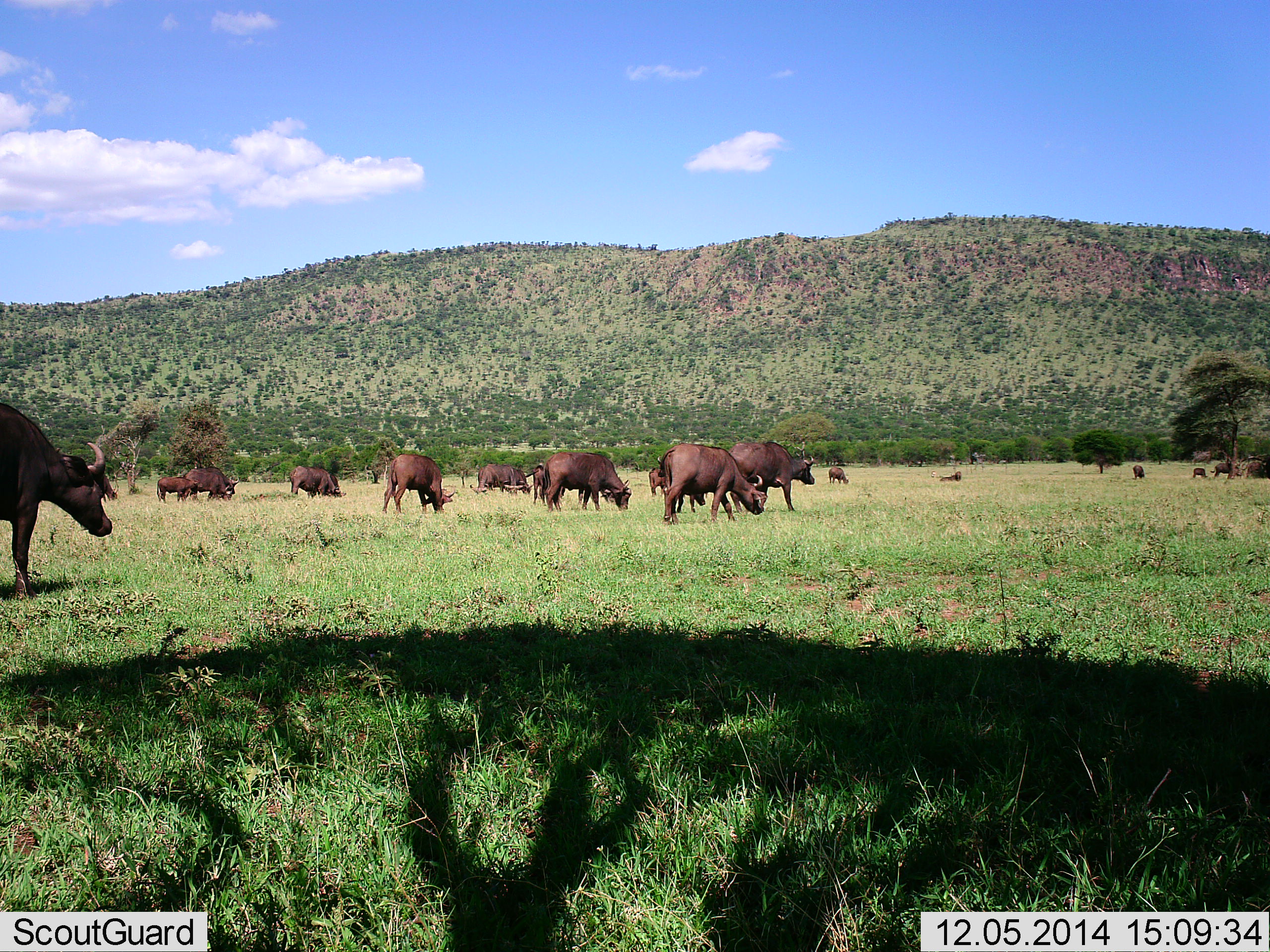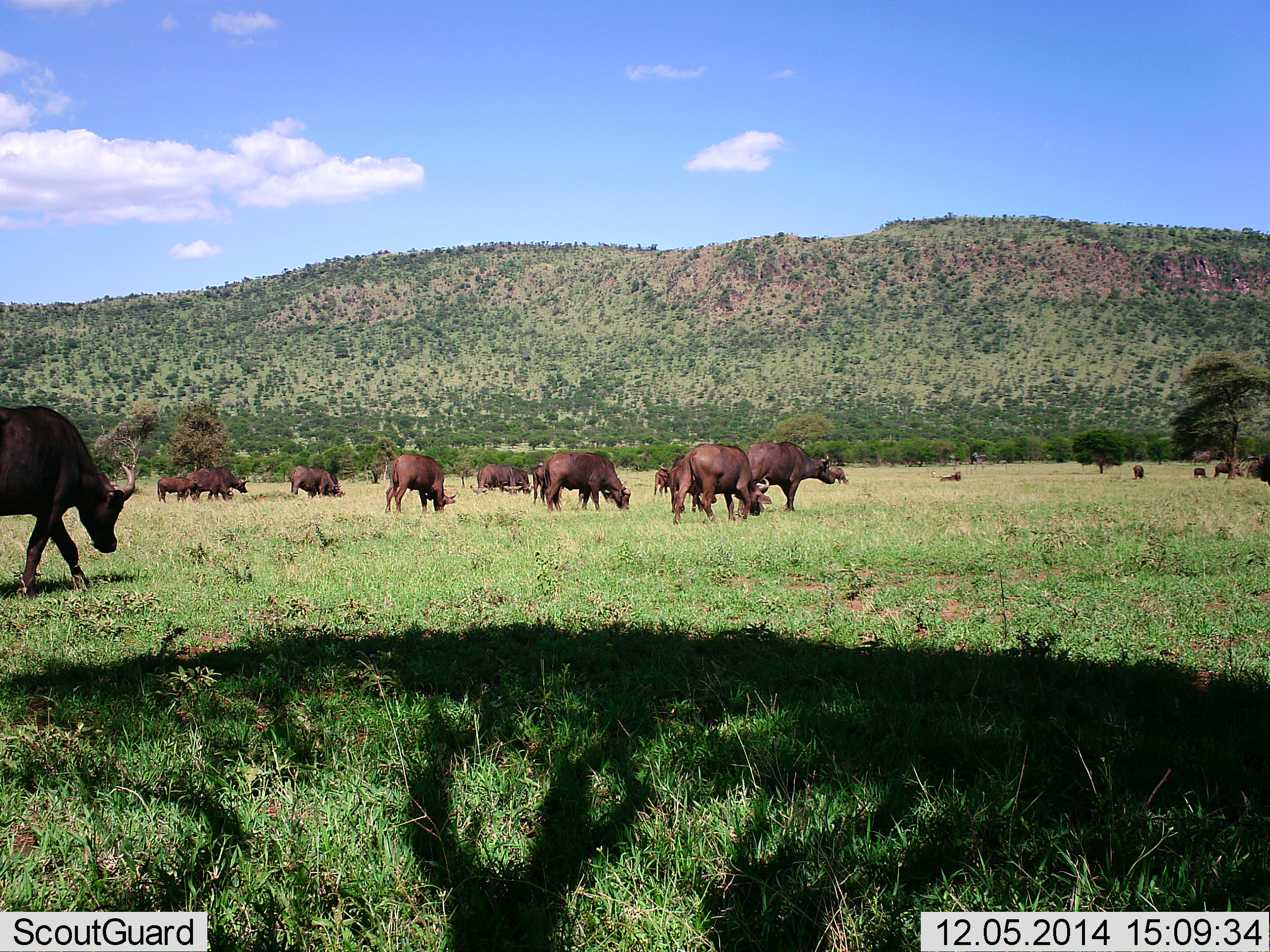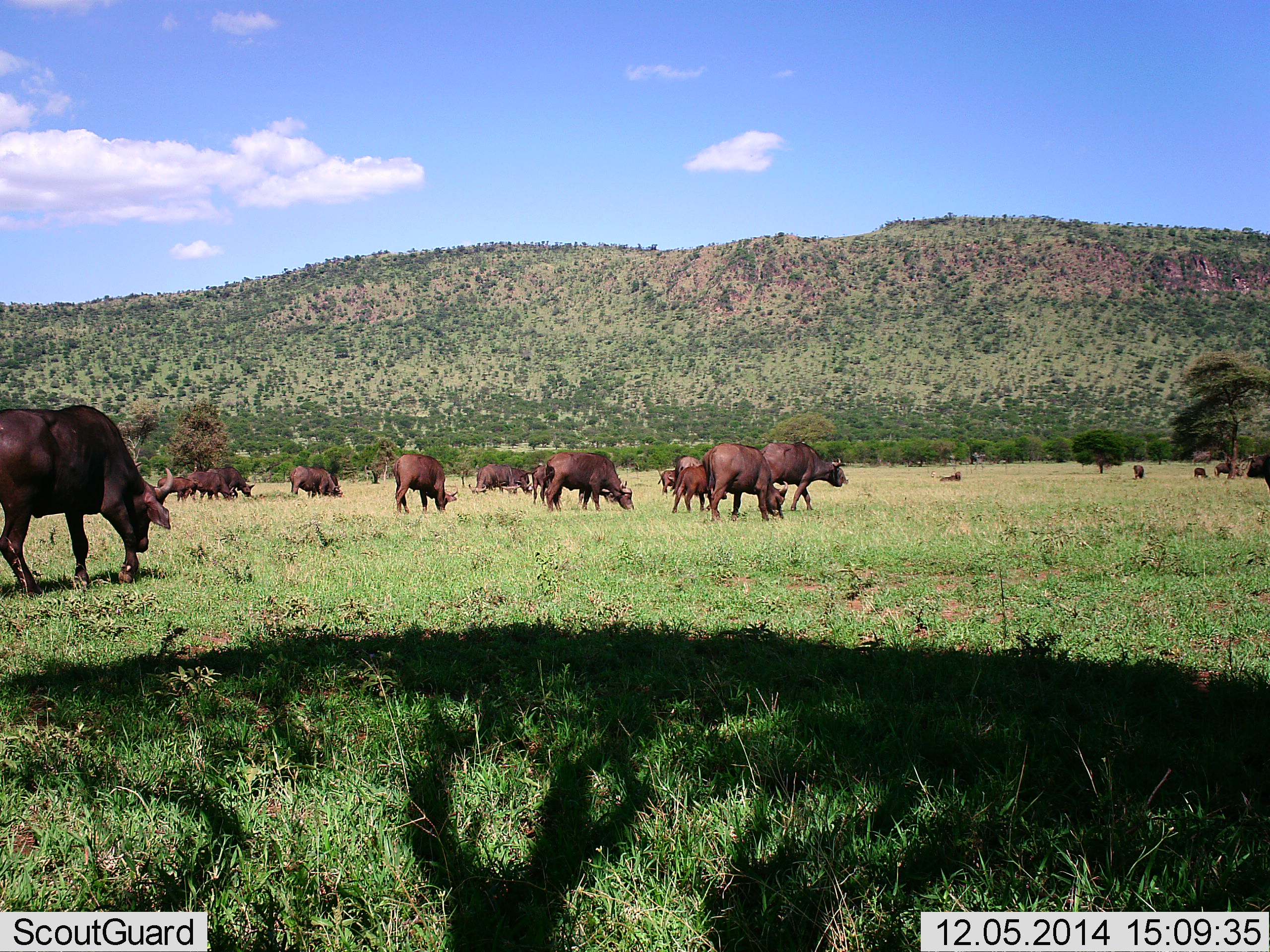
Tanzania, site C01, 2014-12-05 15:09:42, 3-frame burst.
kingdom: Animalia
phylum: Chordata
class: Mammalia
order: Artiodactyla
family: Bovidae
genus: Syncerus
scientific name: Syncerus caffer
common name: cape buffalo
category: buffalo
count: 11-50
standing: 40%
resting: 0%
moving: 90%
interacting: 0%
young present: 30%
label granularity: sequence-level